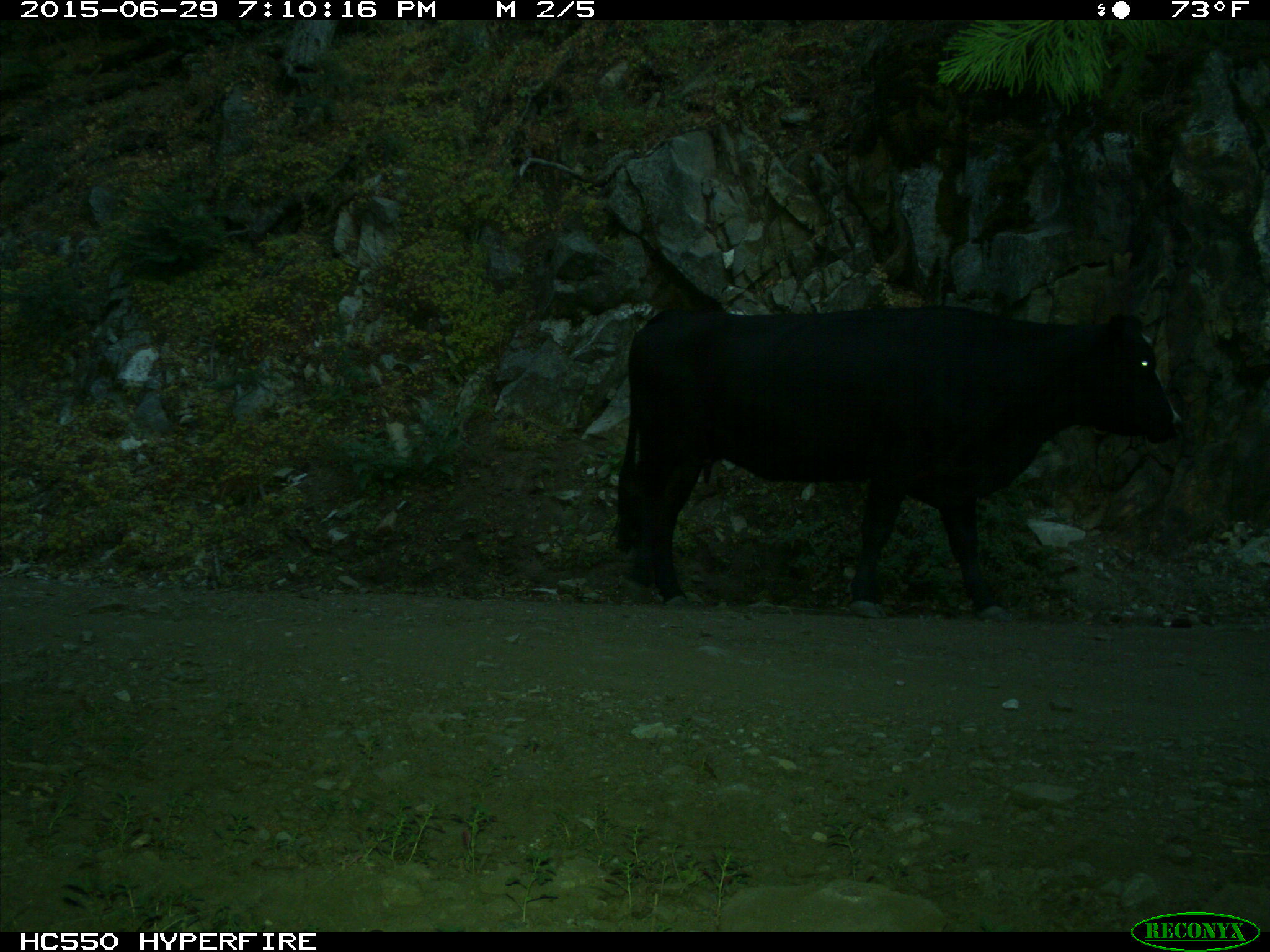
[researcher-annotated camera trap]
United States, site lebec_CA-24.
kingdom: Animalia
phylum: Chordata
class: Mammalia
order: Artiodactyla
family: Bovidae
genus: Bos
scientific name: Bos taurus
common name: domestic cow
Bos taurus (domestic cow).